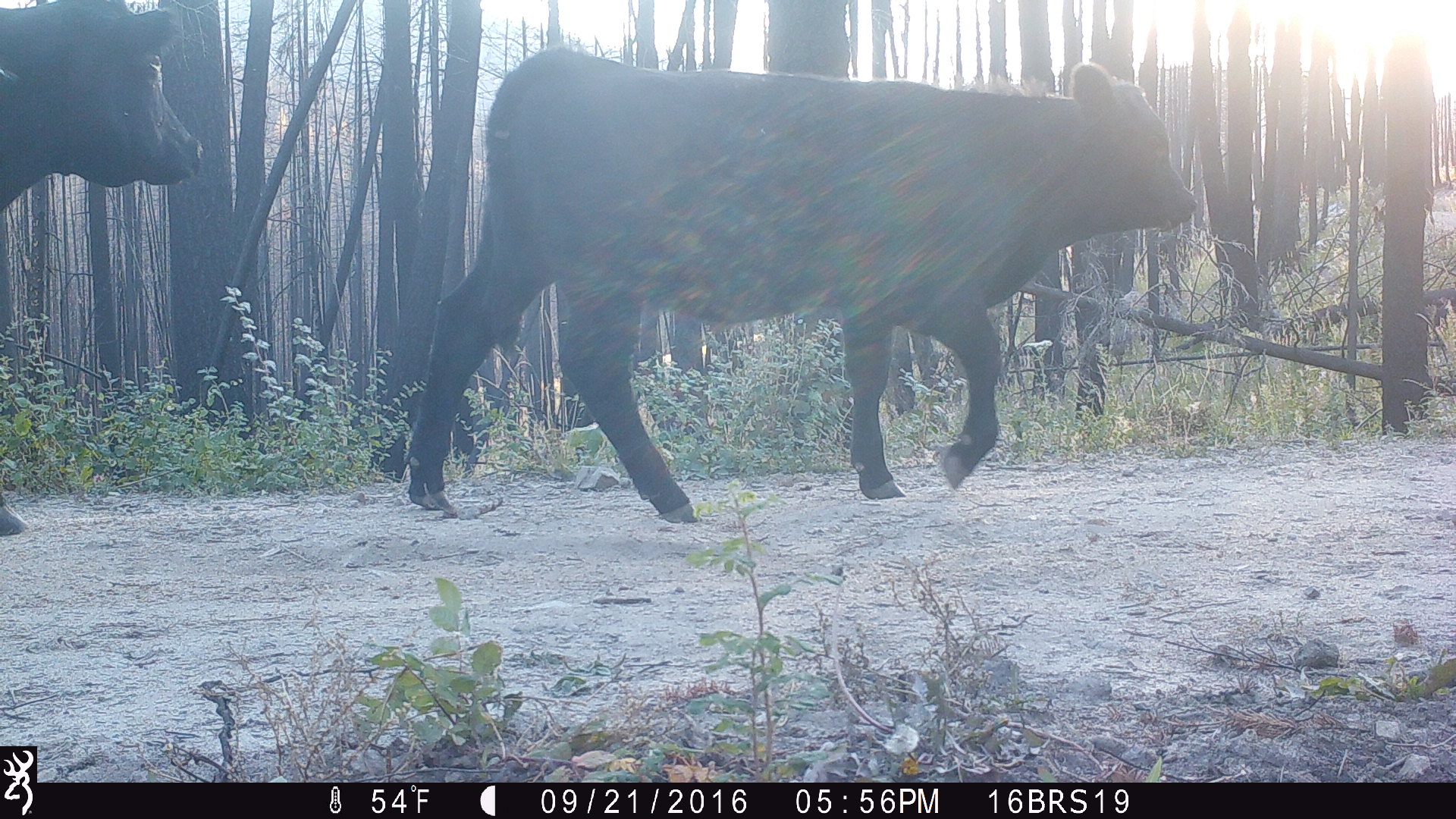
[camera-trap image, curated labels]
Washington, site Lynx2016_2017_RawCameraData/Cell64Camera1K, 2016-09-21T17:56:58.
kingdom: Animalia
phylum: Chordata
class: Mammalia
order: Artiodactyla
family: Bovidae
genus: Bos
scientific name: Bos taurus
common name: domestic cattle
Domestic cattle (Bos taurus). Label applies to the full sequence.